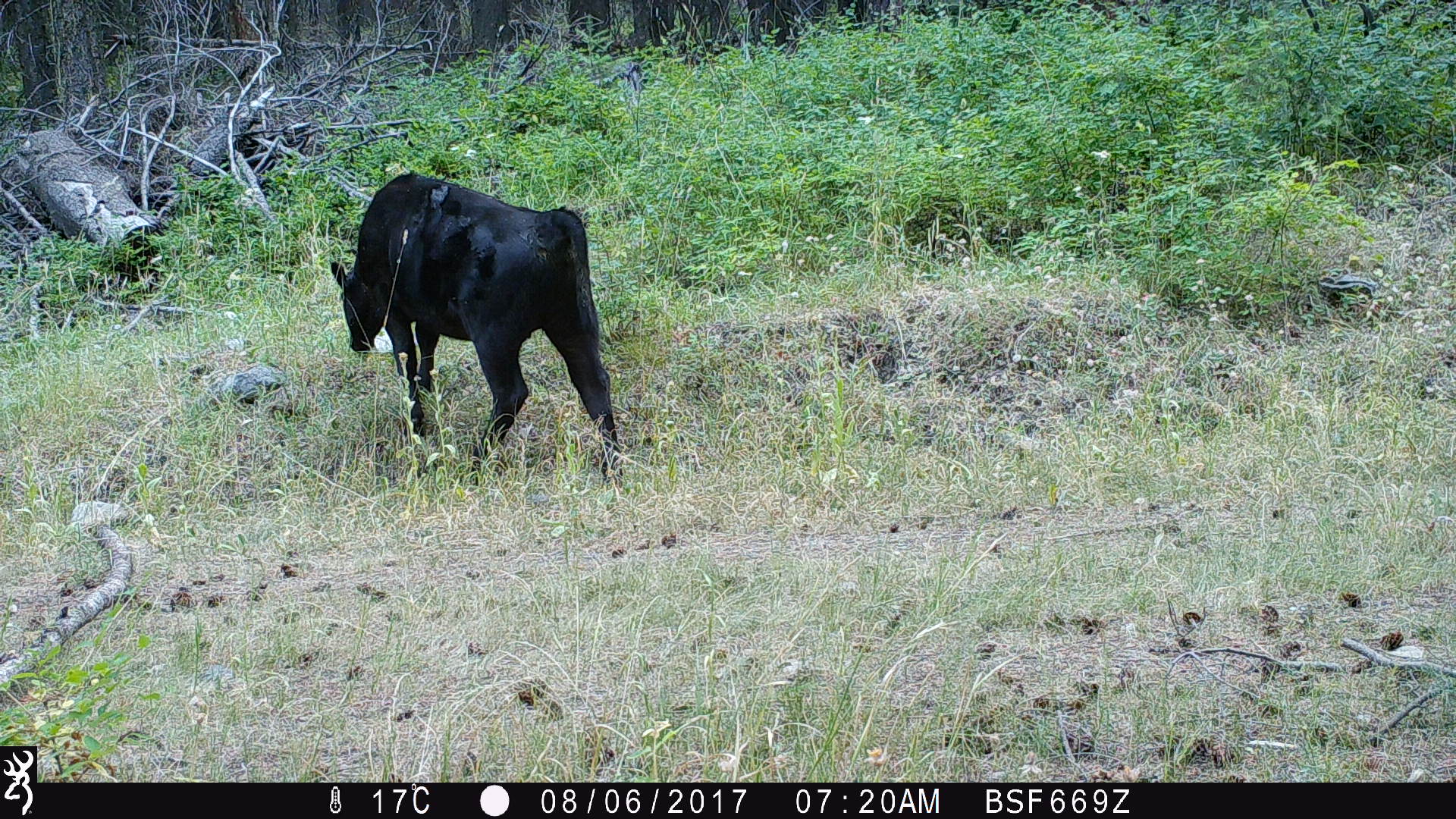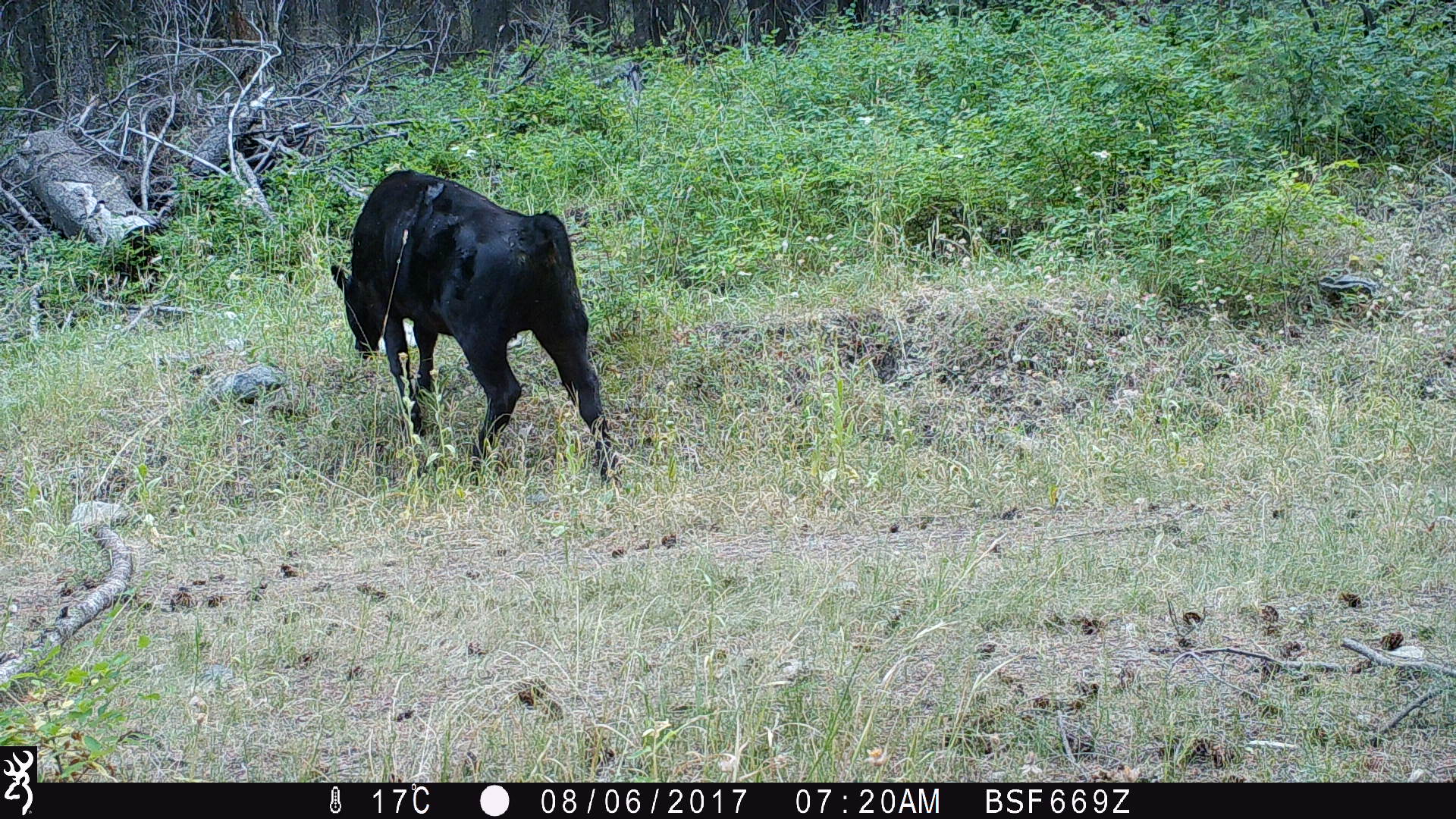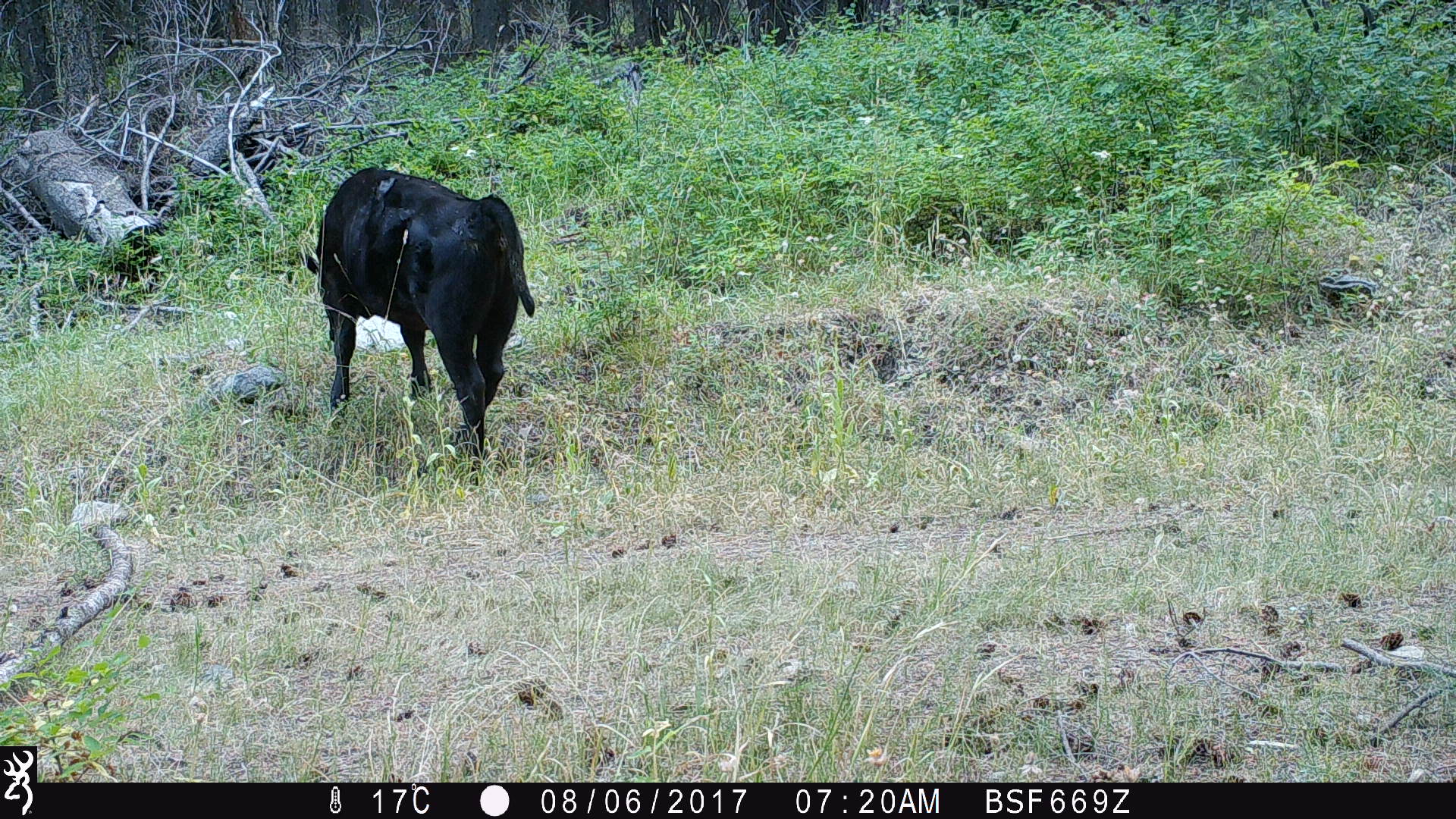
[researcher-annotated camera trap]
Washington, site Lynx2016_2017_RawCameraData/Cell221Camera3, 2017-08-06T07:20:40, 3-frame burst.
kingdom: Animalia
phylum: Chordata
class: Mammalia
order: Artiodactyla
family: Bovidae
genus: Bos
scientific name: Bos taurus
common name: domestic cattle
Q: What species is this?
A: Domestic cattle (Bos taurus).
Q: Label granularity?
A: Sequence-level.